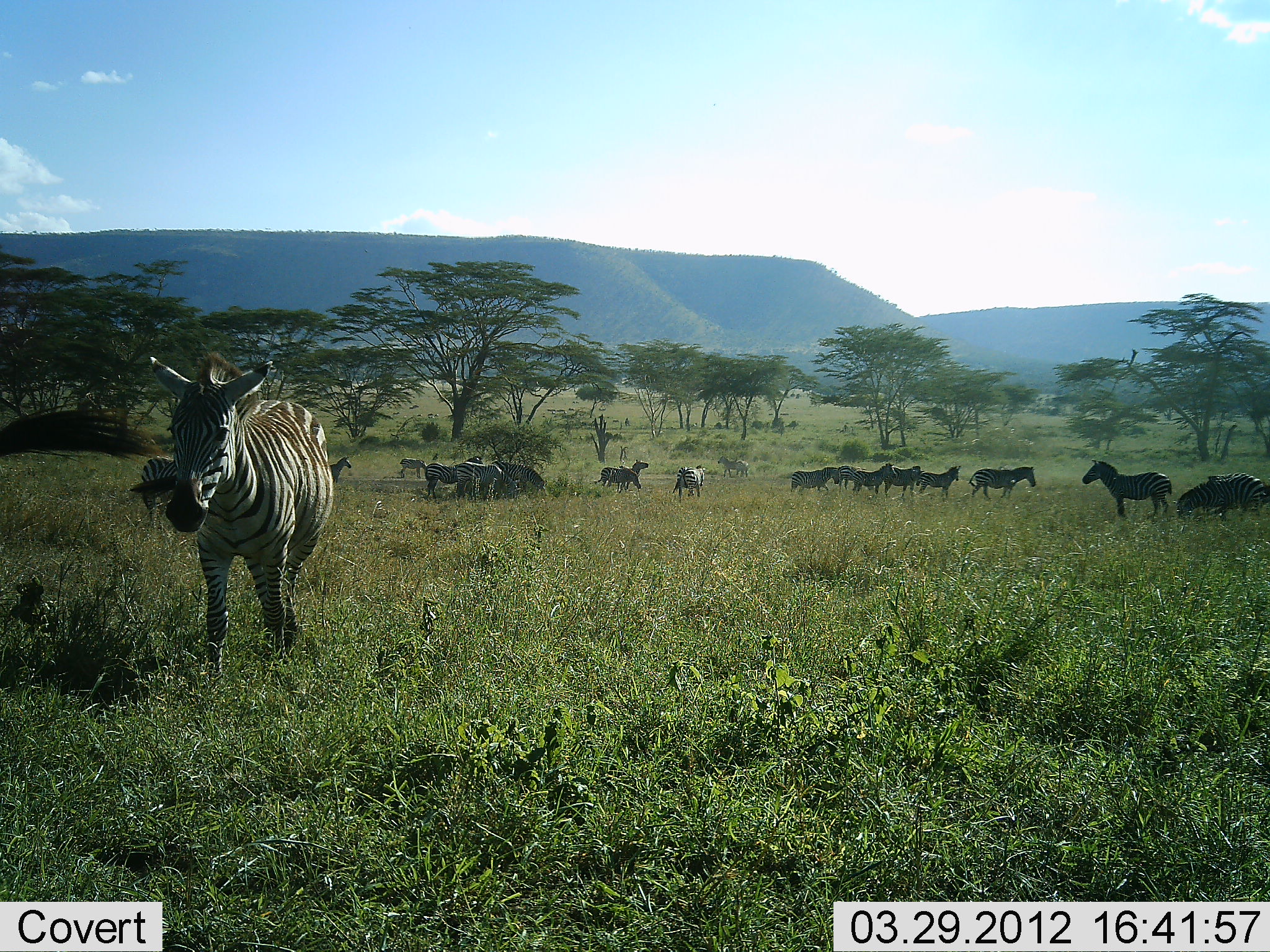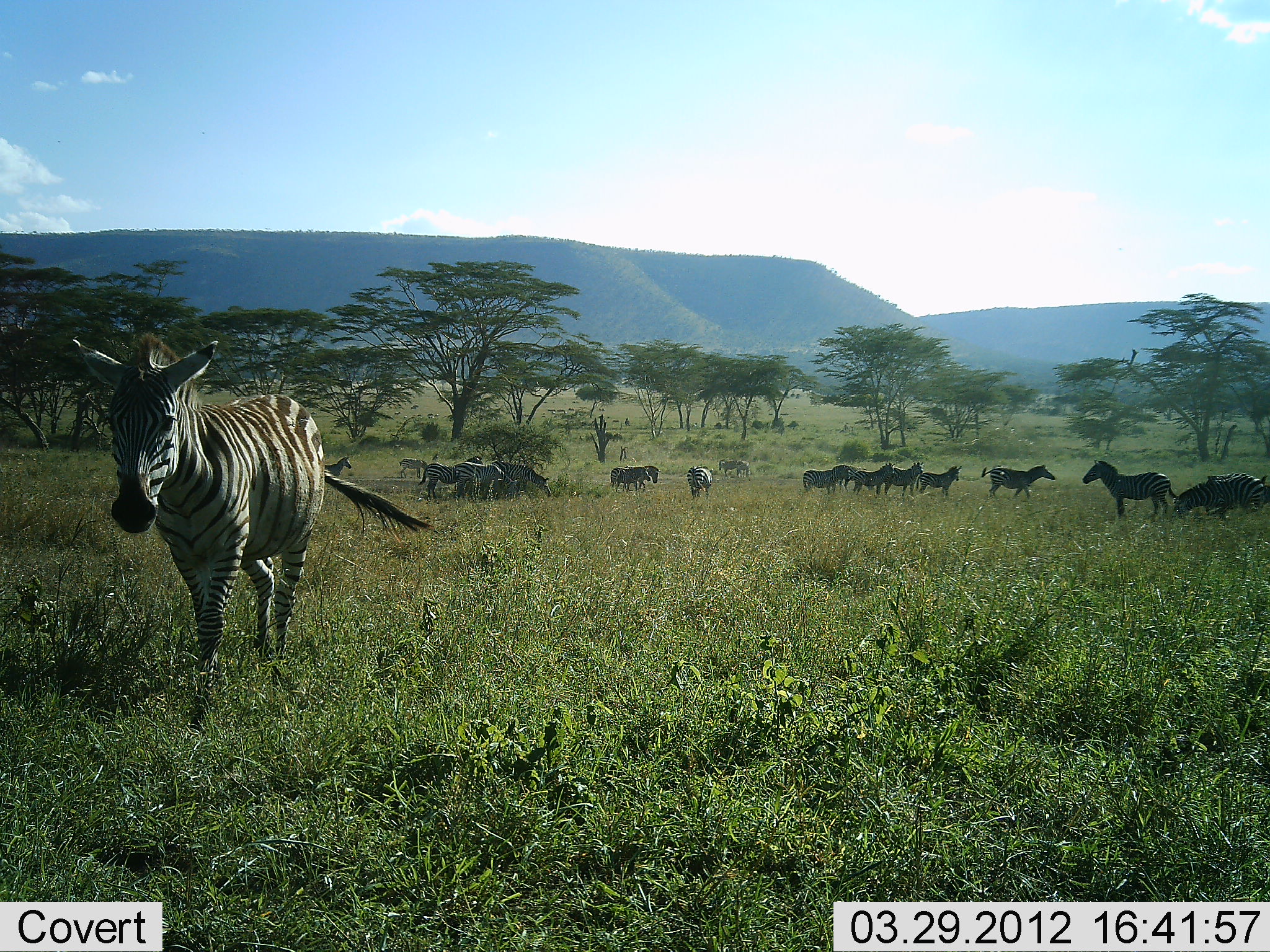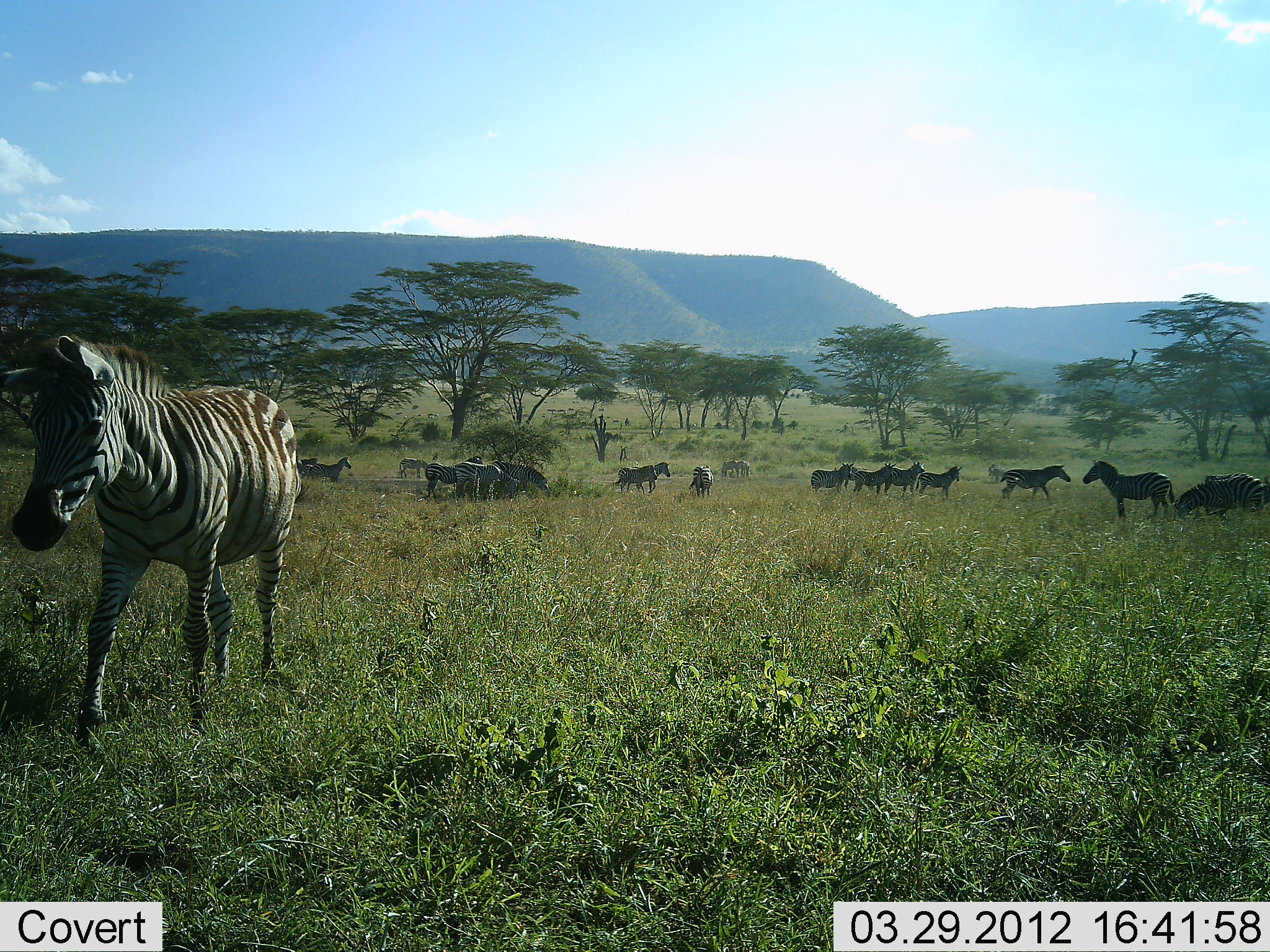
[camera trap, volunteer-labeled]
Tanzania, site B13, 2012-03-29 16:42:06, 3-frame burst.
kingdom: Animalia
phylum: Chordata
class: Mammalia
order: Perissodactyla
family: Equidae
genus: Equus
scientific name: Equus quagga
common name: plains zebra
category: zebra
Zebra (plains zebra) (Equus quagga), count 11-50. Behavior (volunteer vote fractions): standing 88%, resting 12%, moving 82%, interacting 6%. Young present (vote fraction): 0%. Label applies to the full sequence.